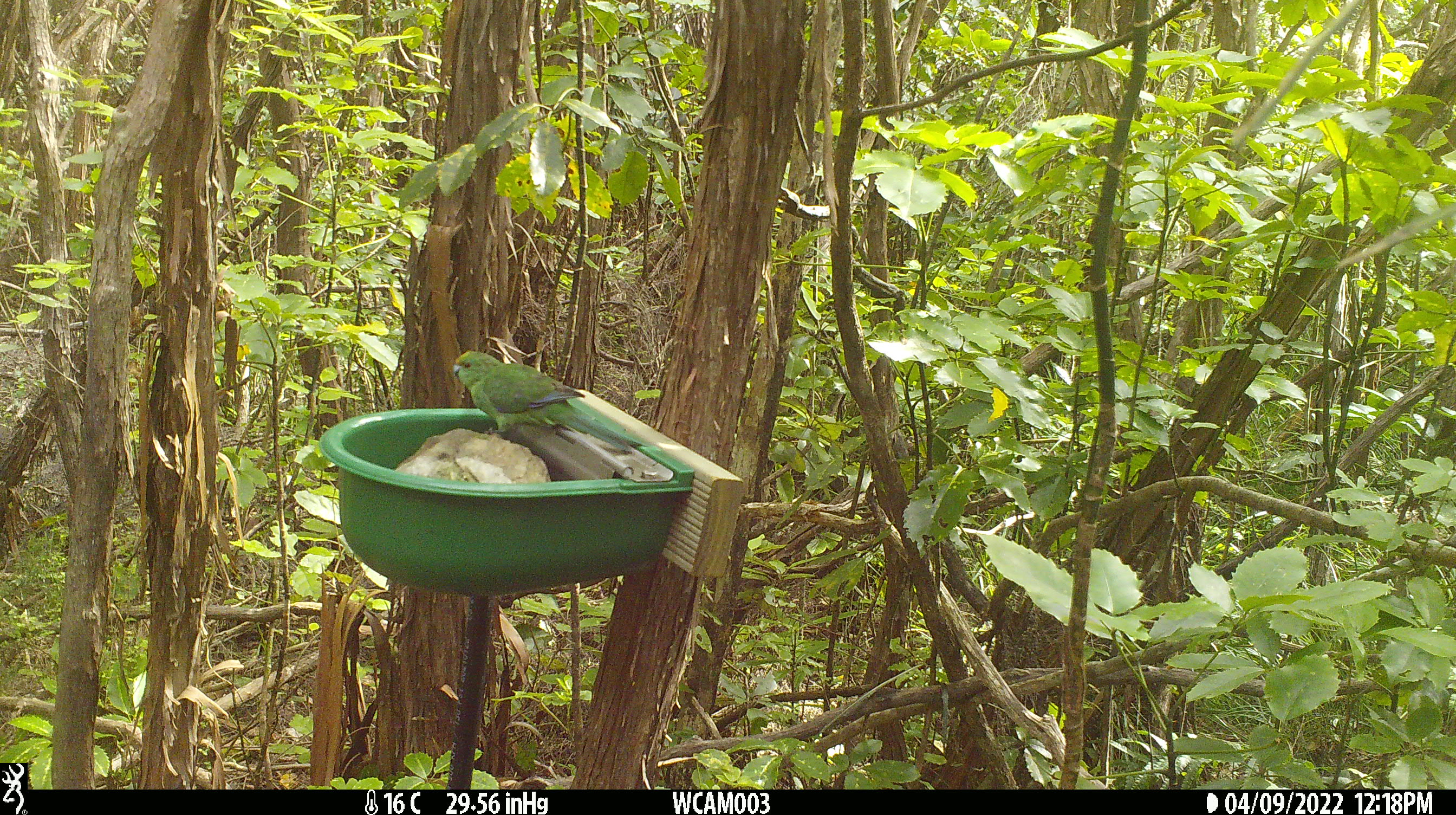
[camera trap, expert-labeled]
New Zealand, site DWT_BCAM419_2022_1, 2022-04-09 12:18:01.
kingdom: Animalia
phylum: Chordata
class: Aves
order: Psittaciformes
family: Psittaculidae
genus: Cyanoramphus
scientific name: Cyanoramphus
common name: parakeet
Parakeet (Cyanoramphus).